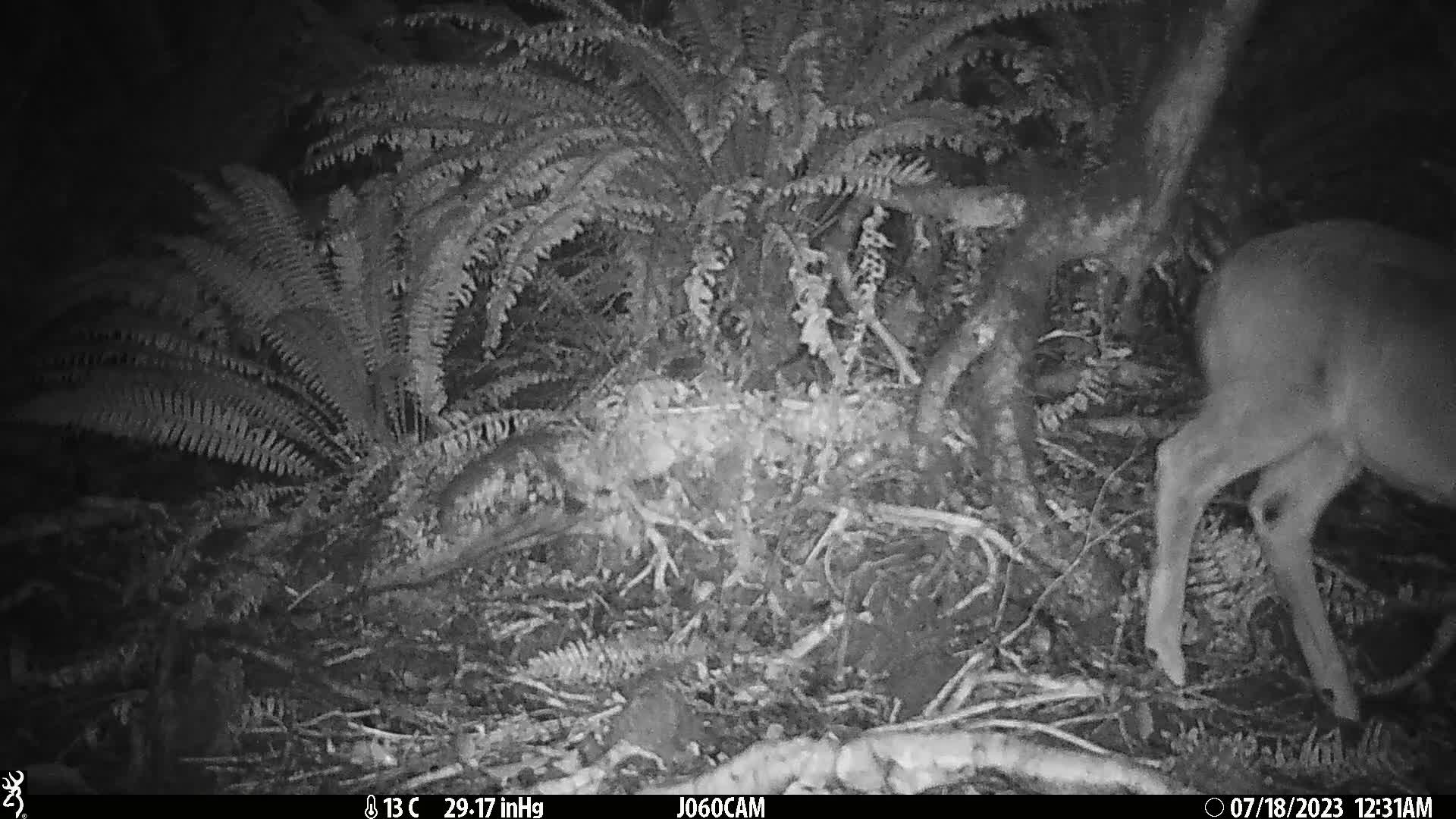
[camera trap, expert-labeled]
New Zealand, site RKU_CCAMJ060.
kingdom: Animalia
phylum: Chordata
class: Mammalia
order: Artiodactyla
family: Cervidae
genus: Odocoileus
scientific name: Odocoileus virginianus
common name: white-tailed deer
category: white tailed deer